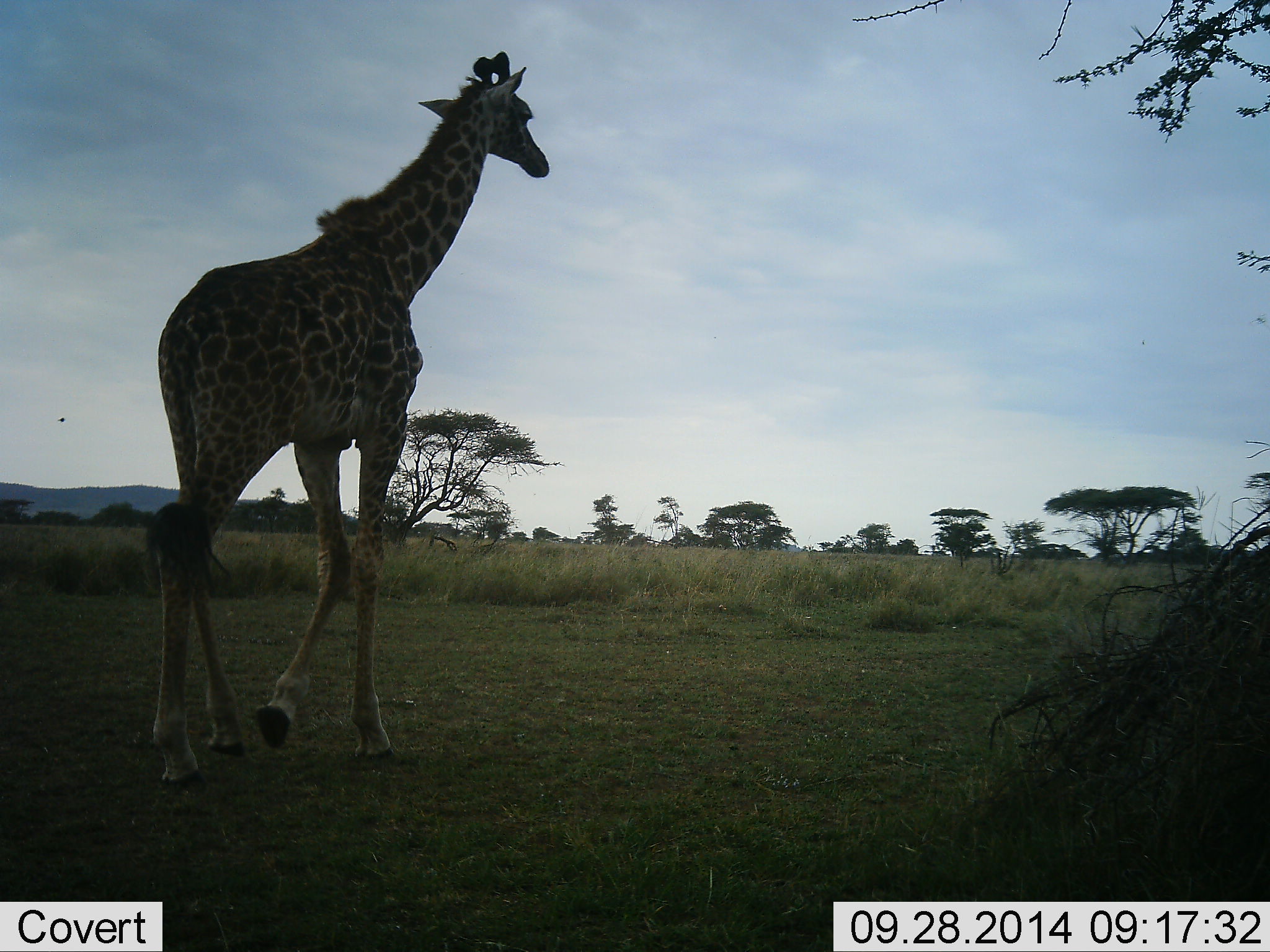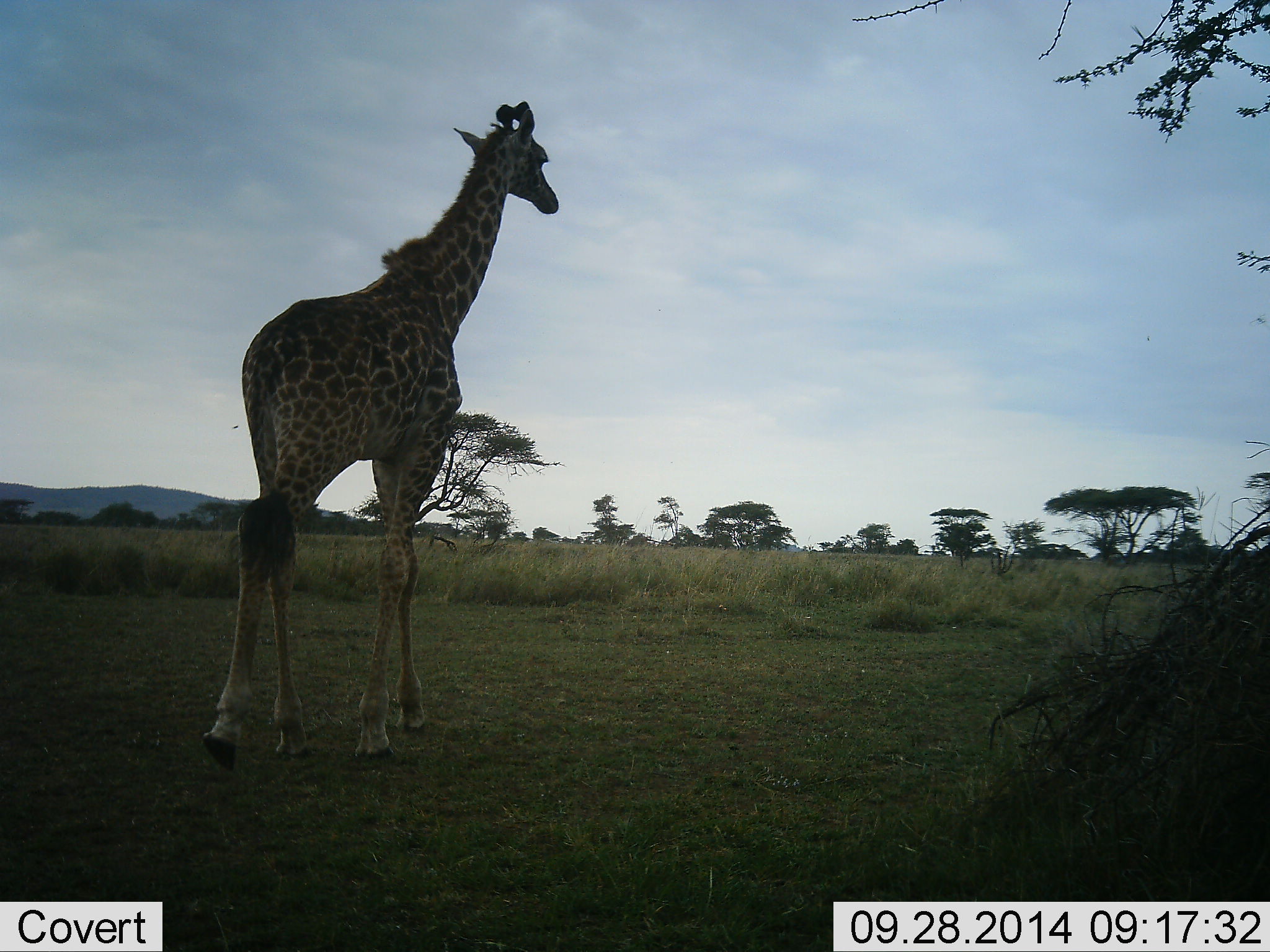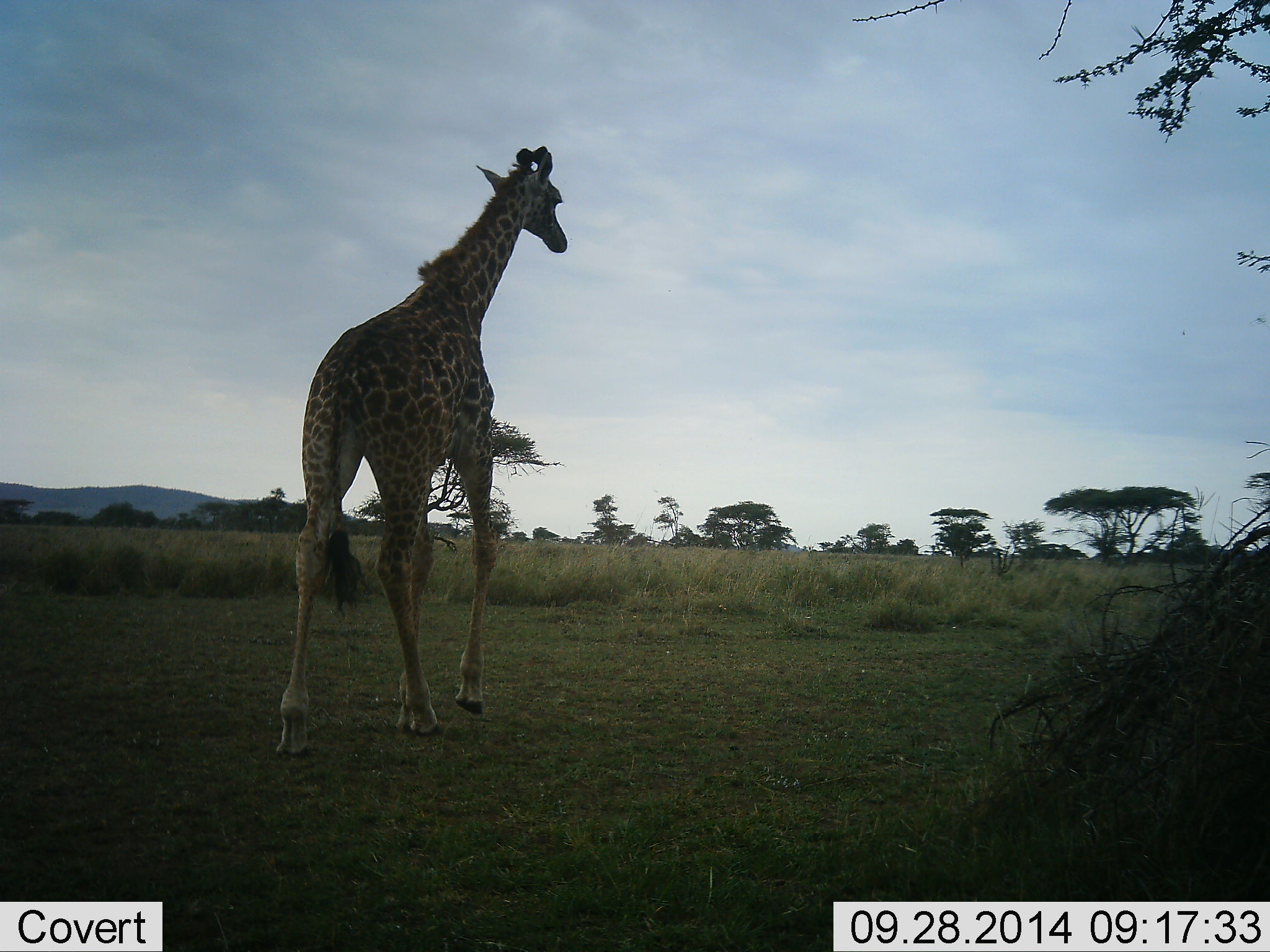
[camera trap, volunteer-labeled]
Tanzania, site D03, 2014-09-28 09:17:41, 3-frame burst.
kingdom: Animalia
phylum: Chordata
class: Mammalia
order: Artiodactyla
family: Giraffidae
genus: Giraffa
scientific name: Giraffa camelopardalis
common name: giraffe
Giraffe (Giraffa camelopardalis), count 1. Behavior (volunteer vote fractions): standing 0%, resting 0%, moving 100%, interacting 0%. Young present (vote fraction): 10%. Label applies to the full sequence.